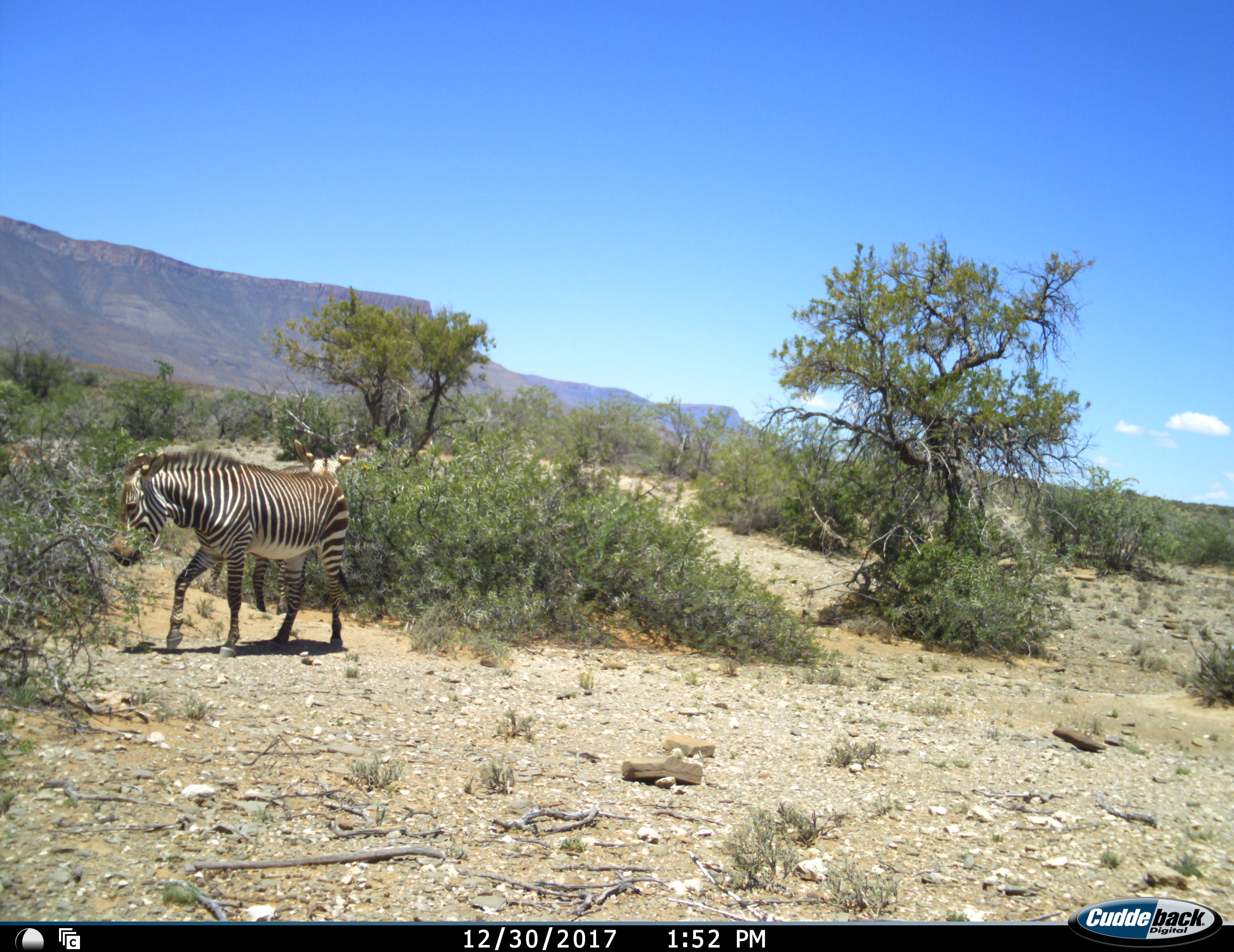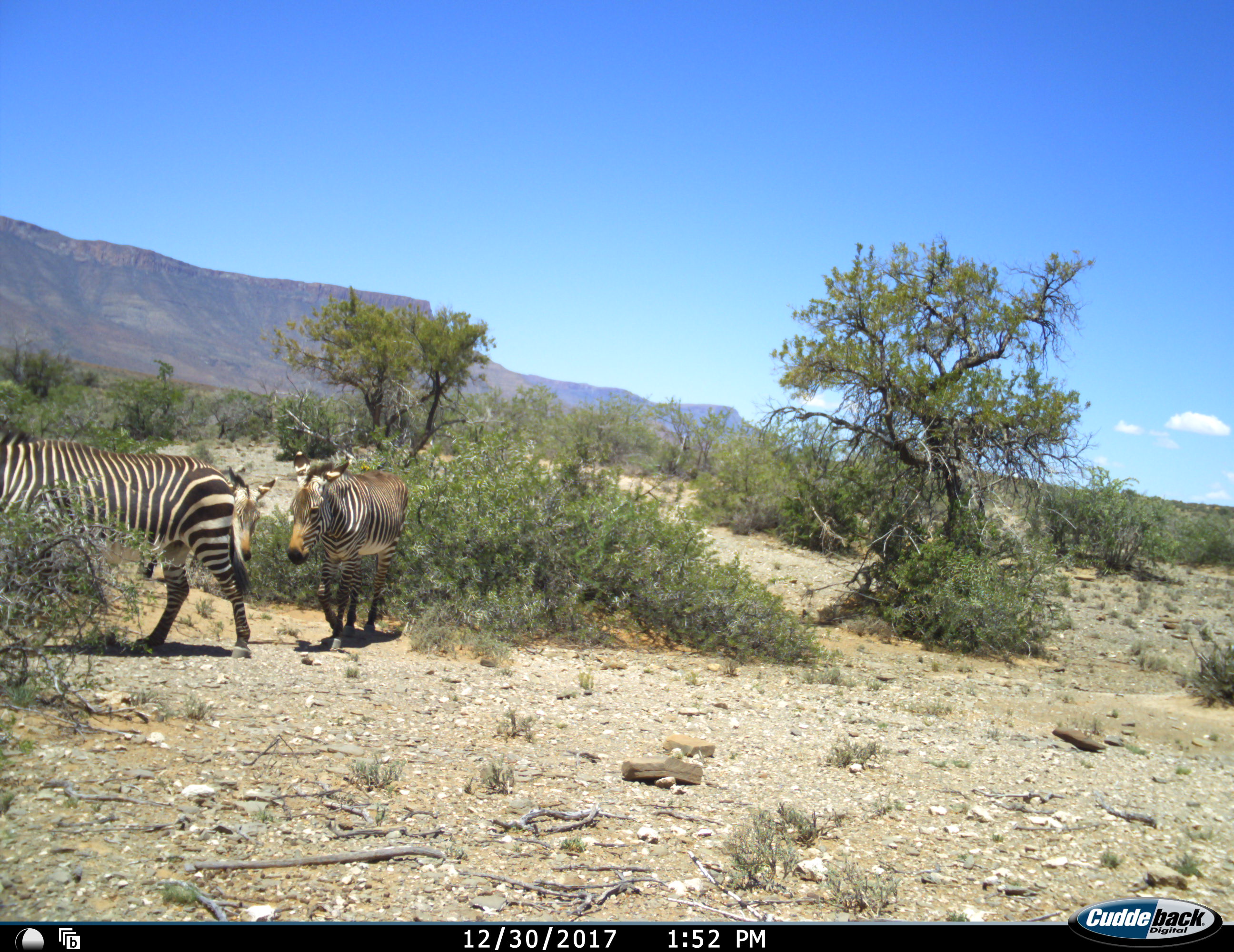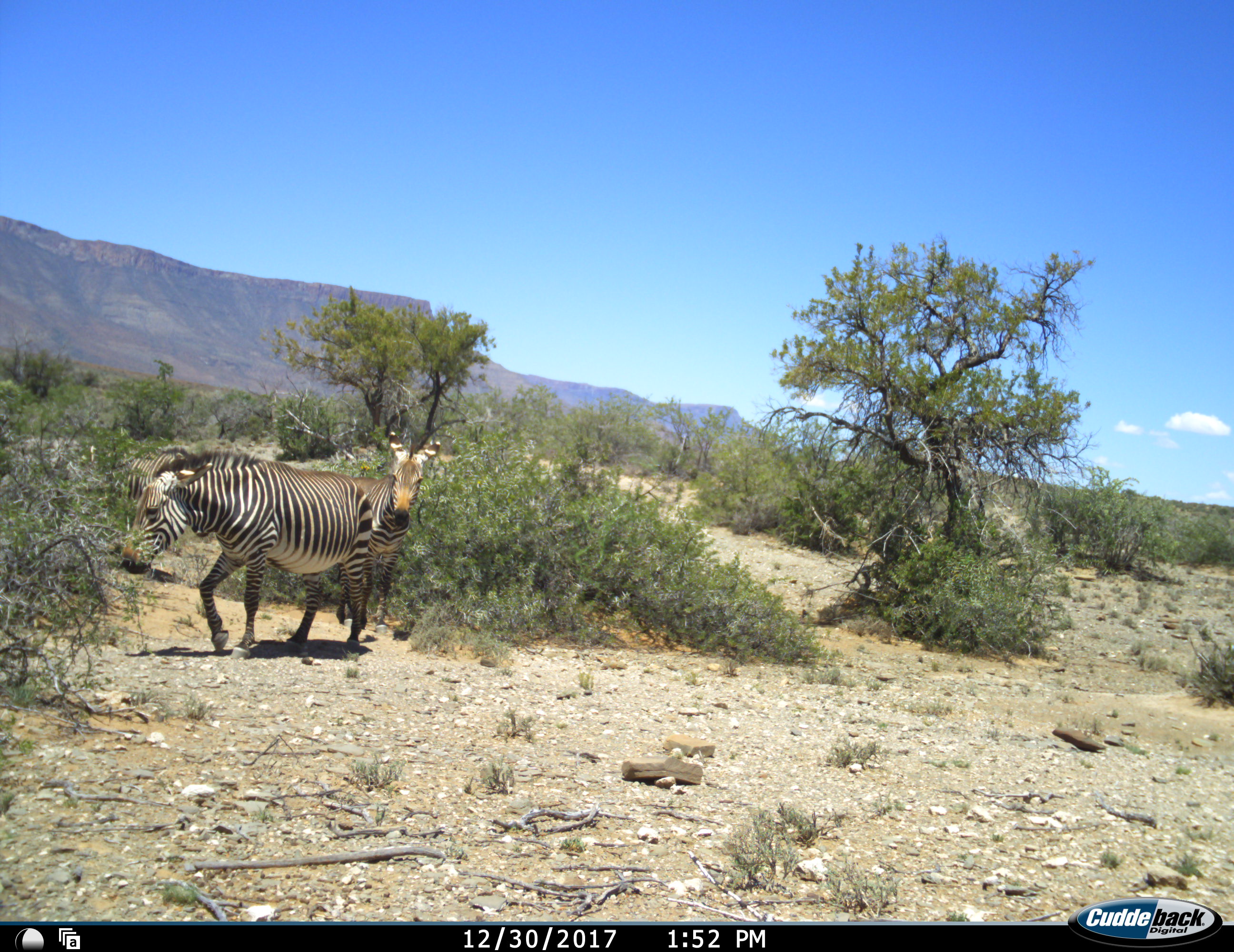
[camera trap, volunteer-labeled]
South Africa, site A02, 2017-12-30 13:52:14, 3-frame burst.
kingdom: Animalia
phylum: Chordata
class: Mammalia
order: Perissodactyla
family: Equidae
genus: Equus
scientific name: Equus zebra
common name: mountain zebra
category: zebramountain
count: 3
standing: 0%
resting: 0%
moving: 100%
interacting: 0%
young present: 25%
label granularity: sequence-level